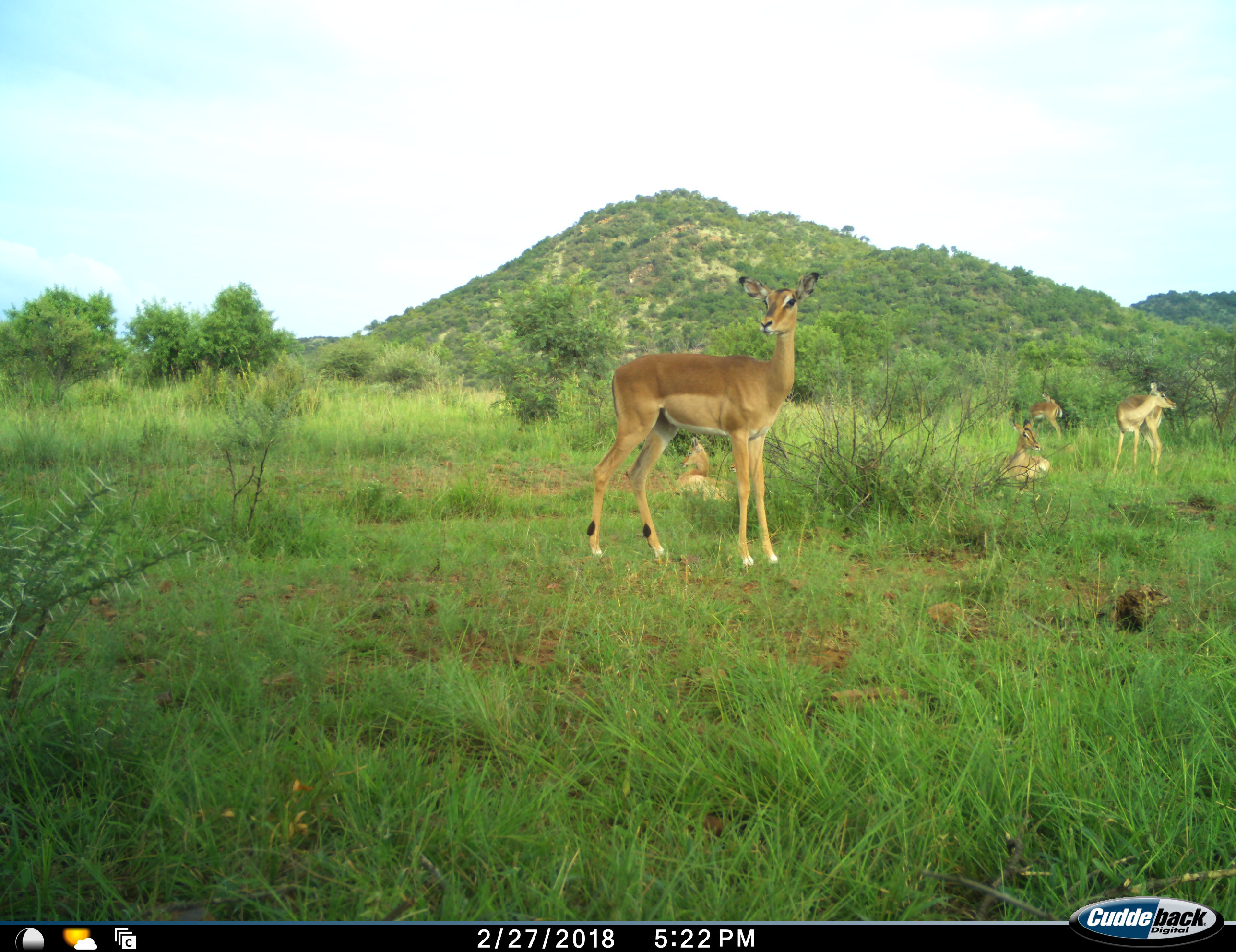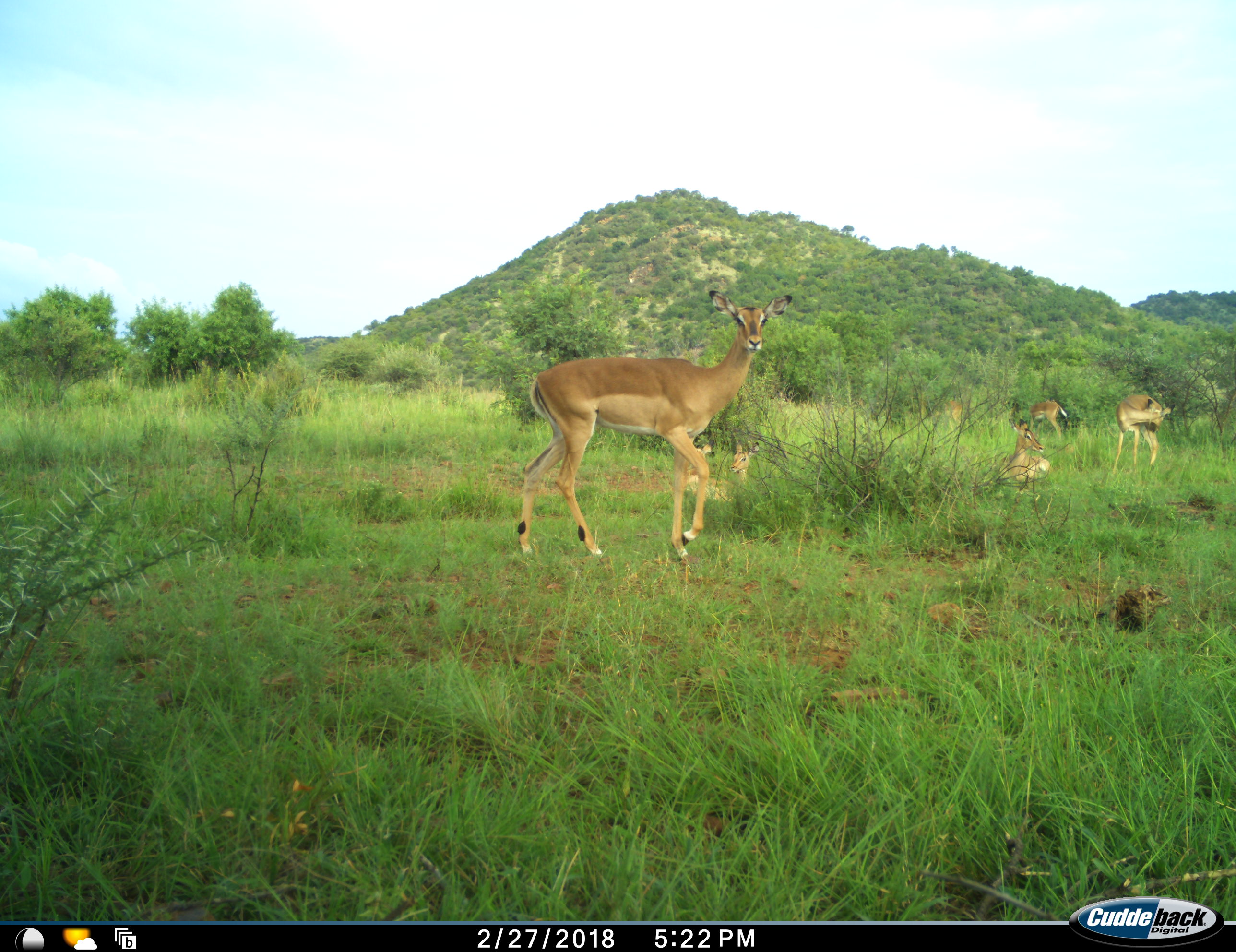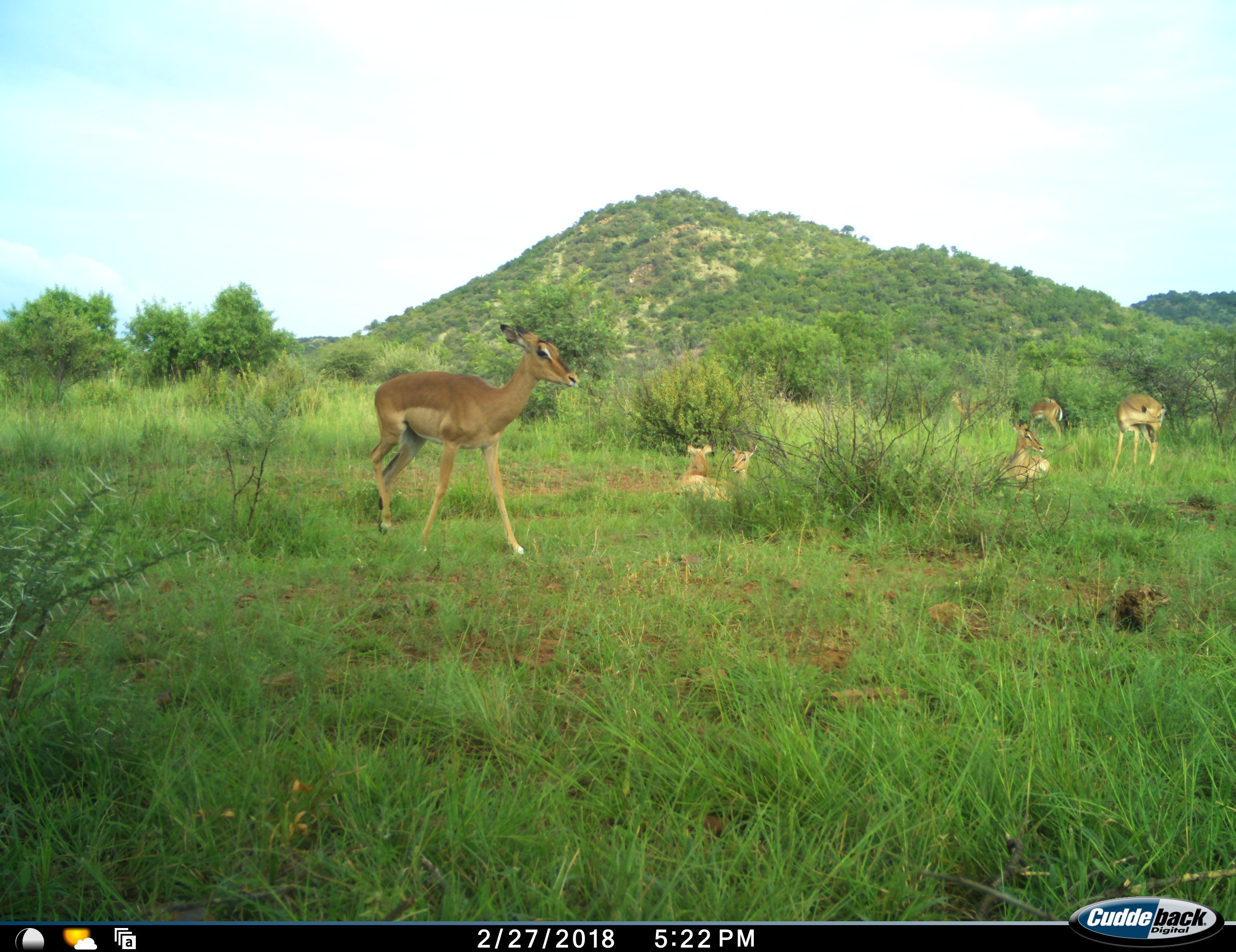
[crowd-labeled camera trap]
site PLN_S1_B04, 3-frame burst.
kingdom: Animalia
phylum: Chordata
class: Mammalia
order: Artiodactyla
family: Bovidae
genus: Aepyceros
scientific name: Aepyceros melampus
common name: impala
Impala (Aepyceros melampus), count 6. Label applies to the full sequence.